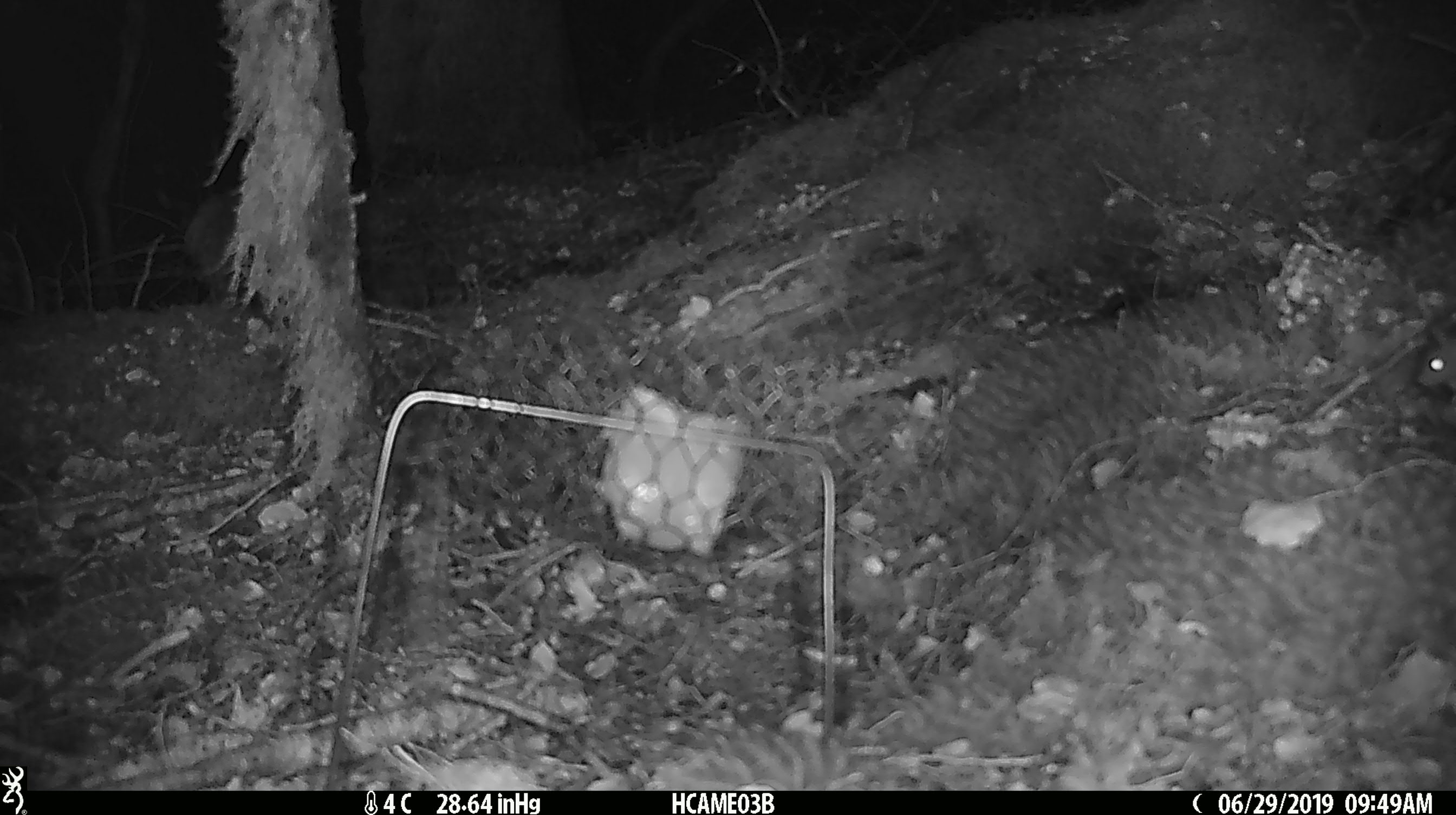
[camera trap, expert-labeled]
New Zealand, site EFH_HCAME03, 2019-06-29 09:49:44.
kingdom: Animalia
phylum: Chordata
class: Mammalia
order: Rodentia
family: Muridae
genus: Mus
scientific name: Mus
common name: mouse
Mouse (Mus).